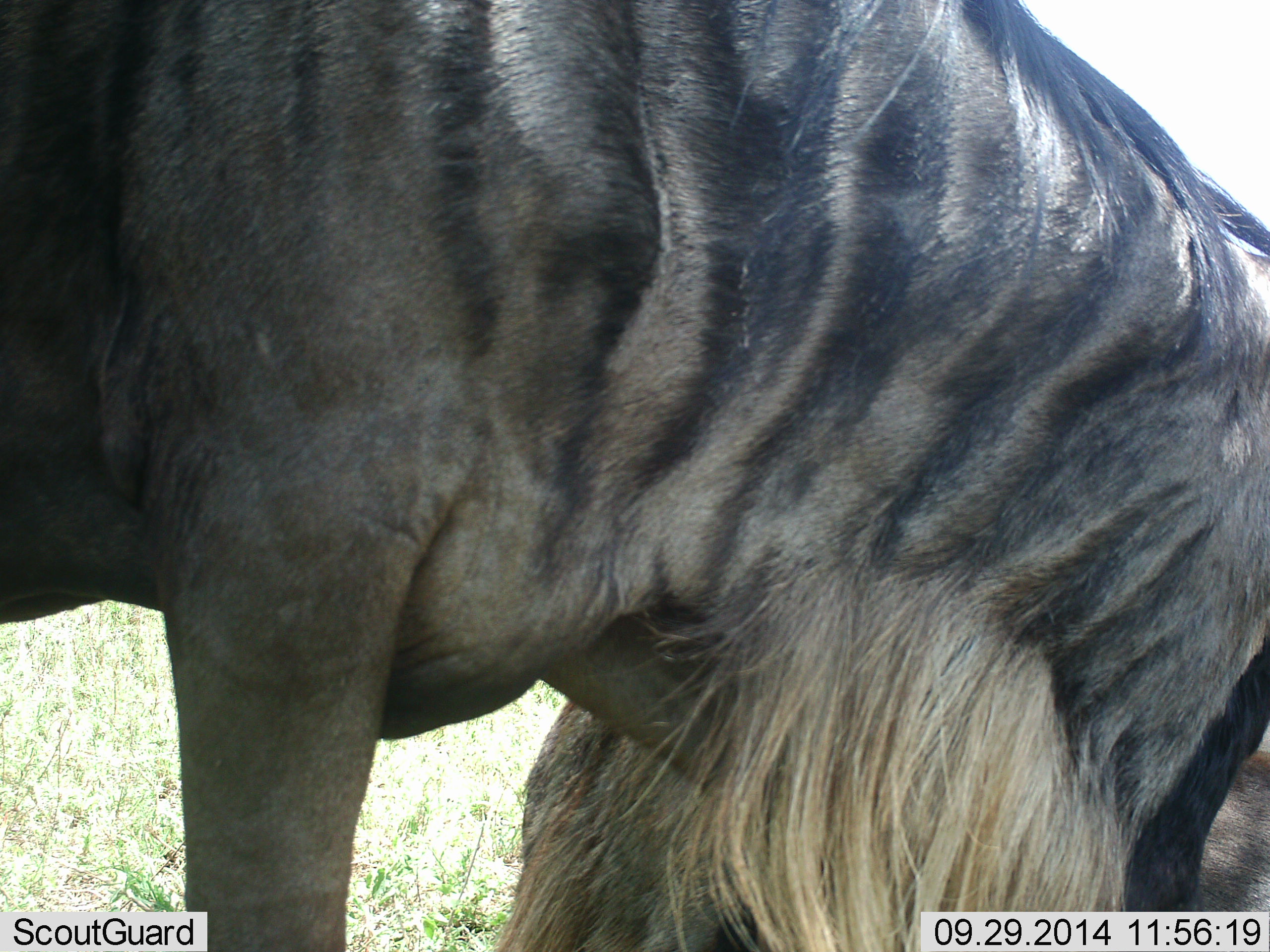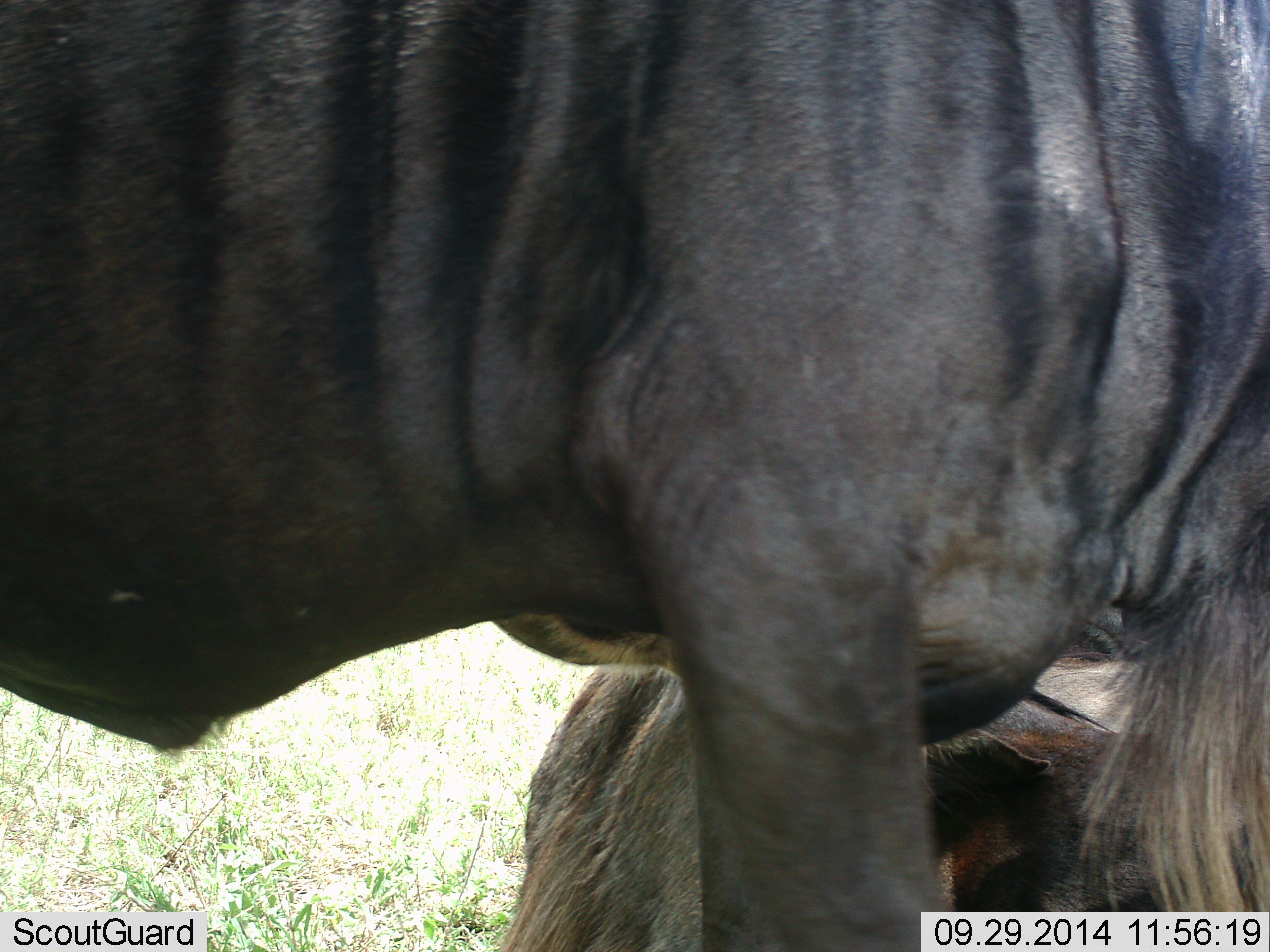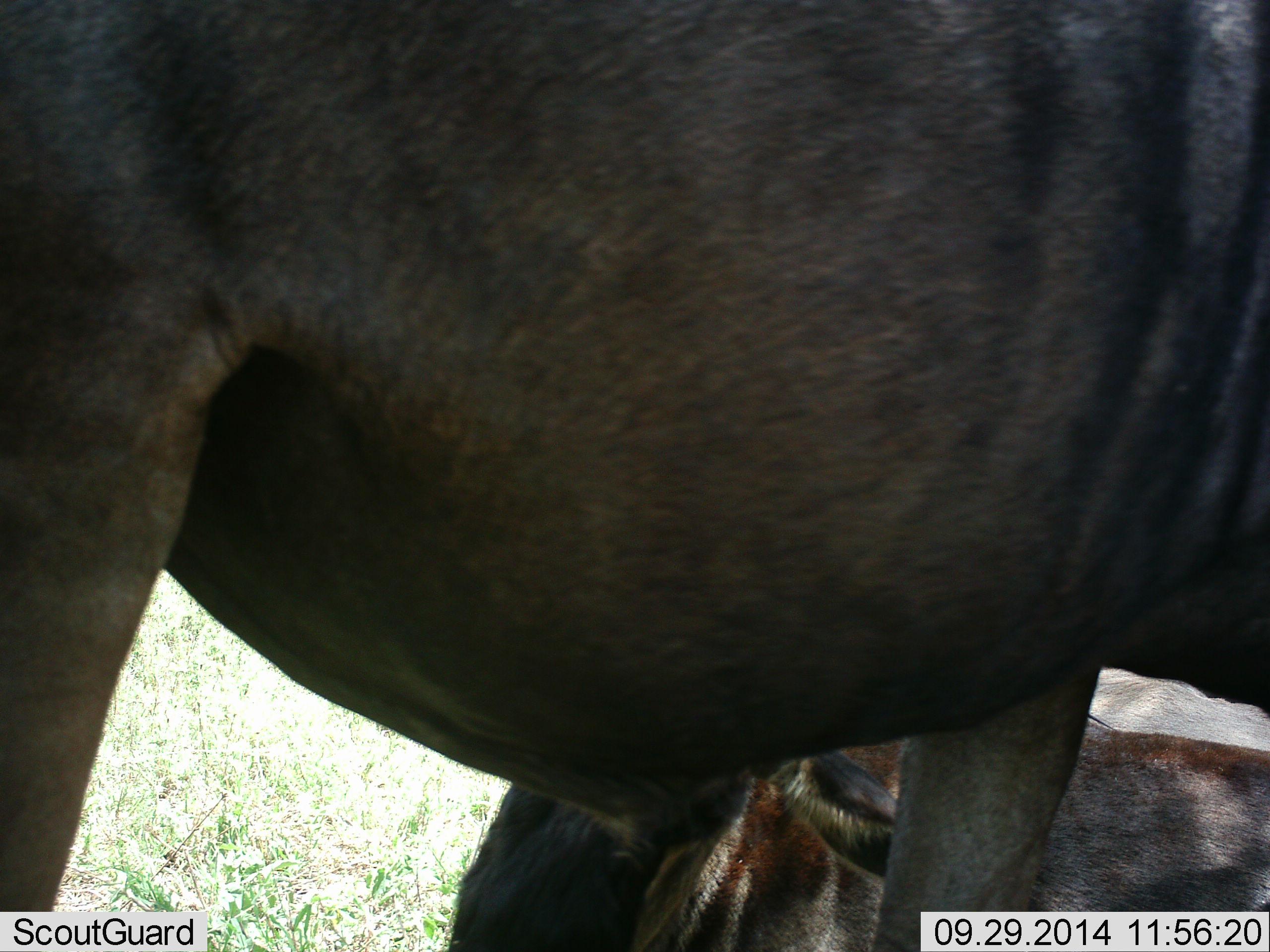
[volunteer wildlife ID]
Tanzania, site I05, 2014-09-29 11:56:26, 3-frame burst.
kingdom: Animalia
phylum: Chordata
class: Mammalia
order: Artiodactyla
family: Bovidae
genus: Connochaetes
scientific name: Connochaetes taurinus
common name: blue wildebeest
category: wildebeest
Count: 2.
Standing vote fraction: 60%.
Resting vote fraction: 90%.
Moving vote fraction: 50%.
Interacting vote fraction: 0%.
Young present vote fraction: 0%.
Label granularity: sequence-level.